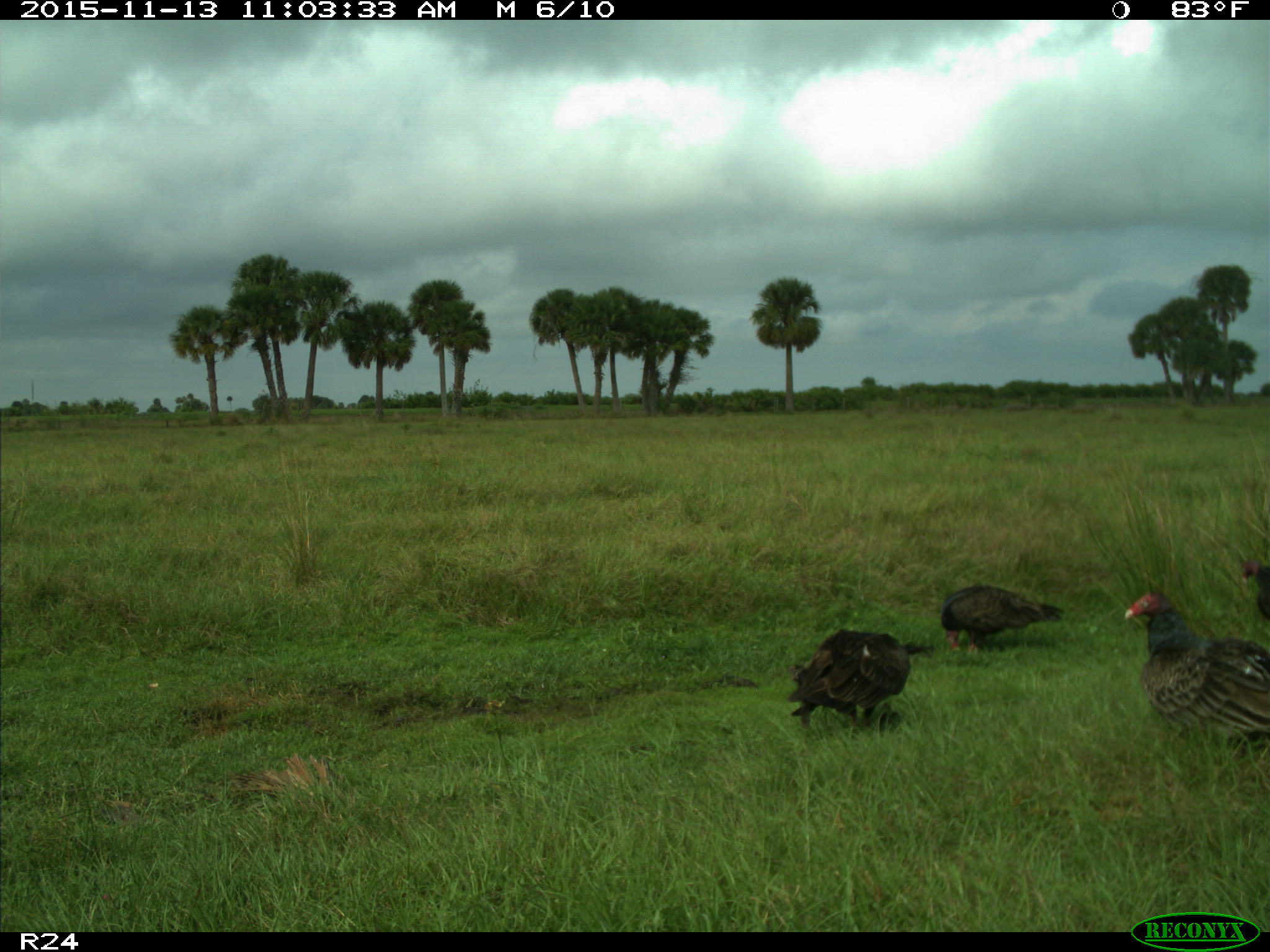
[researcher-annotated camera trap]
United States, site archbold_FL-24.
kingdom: Animalia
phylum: Chordata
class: Aves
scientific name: Aves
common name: birds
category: unidentified bird